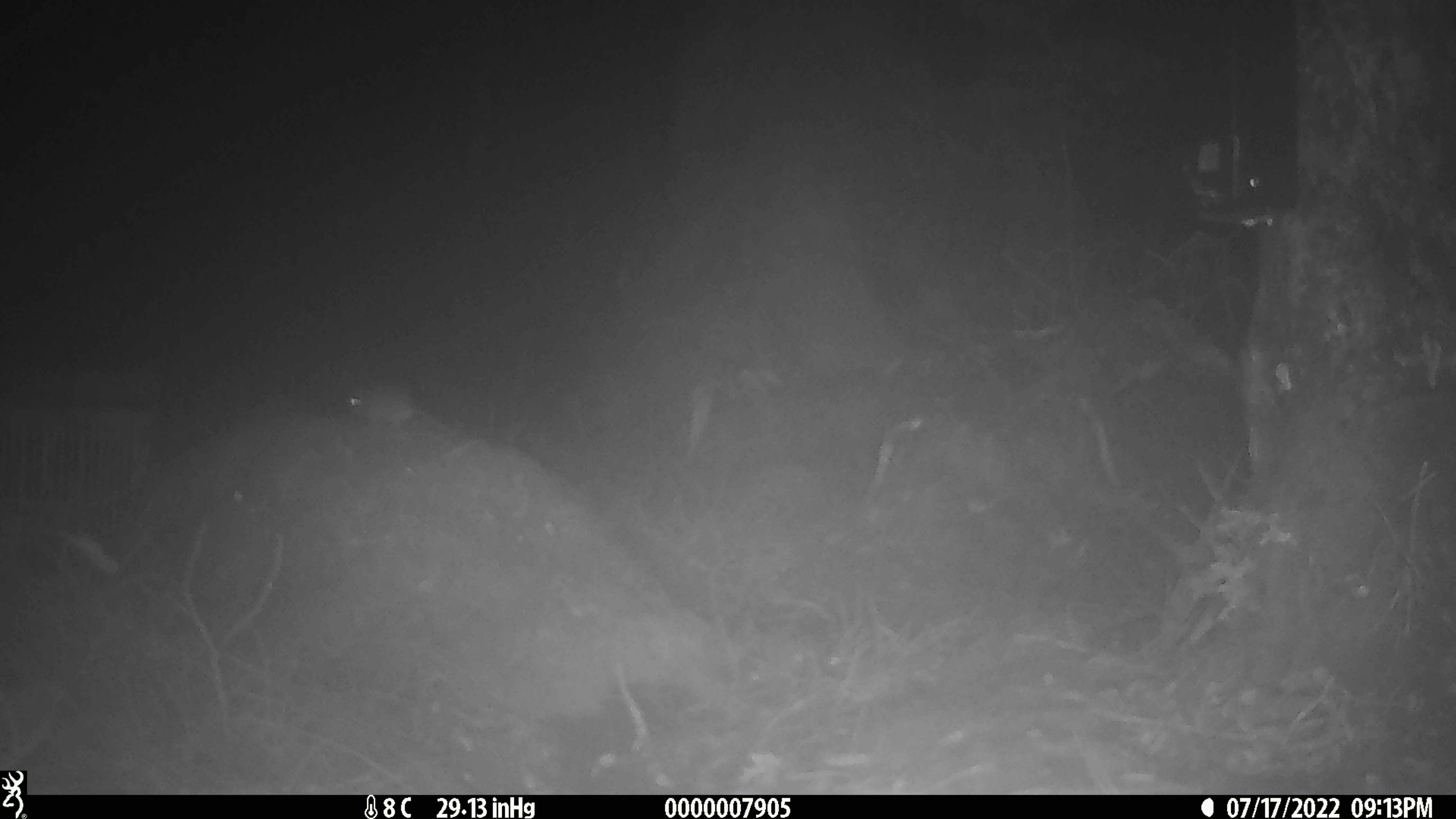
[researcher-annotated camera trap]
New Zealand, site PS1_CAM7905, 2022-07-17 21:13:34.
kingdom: Animalia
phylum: Chordata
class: Mammalia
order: Rodentia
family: Muridae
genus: Mus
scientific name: Mus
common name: mouse